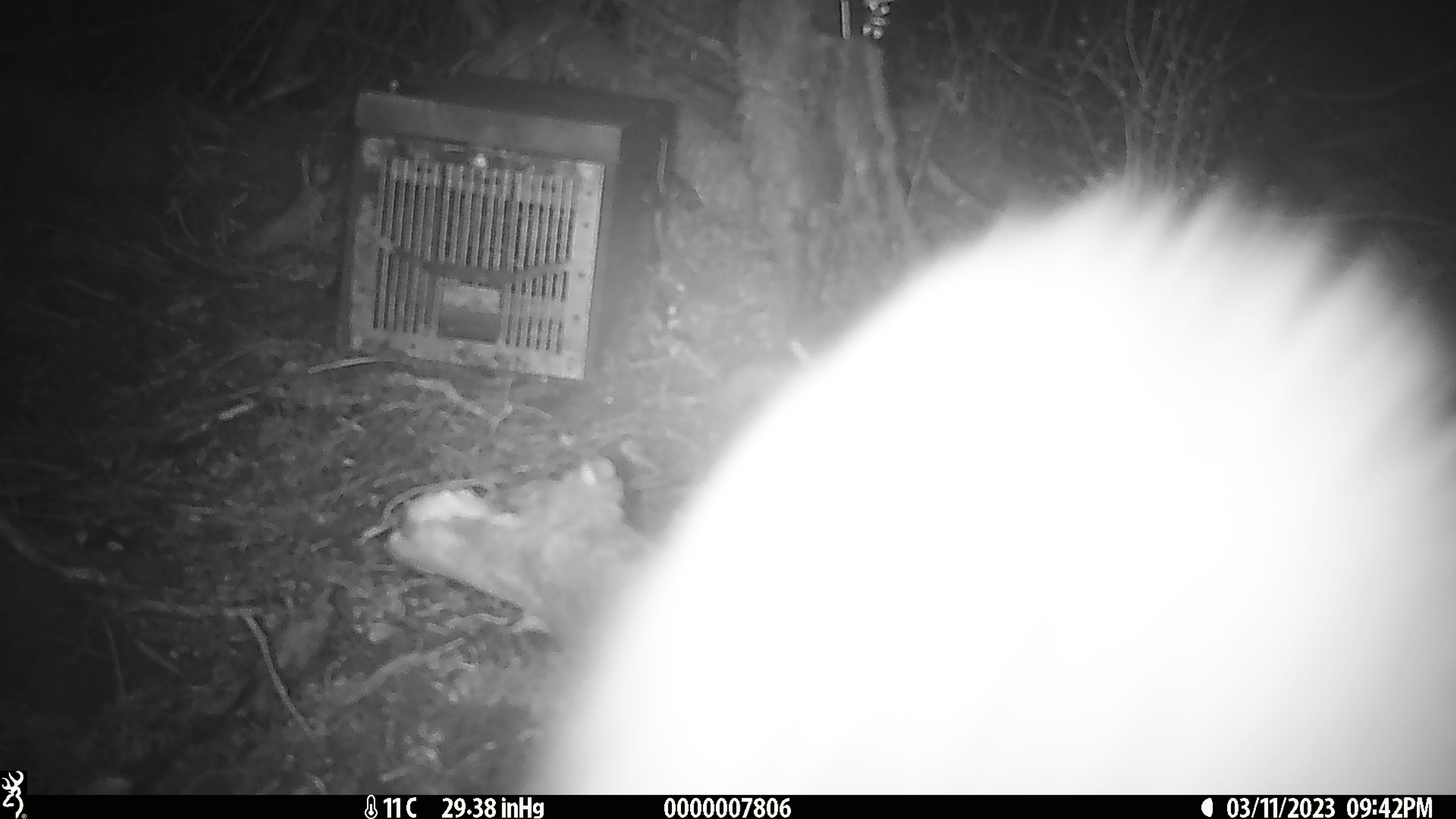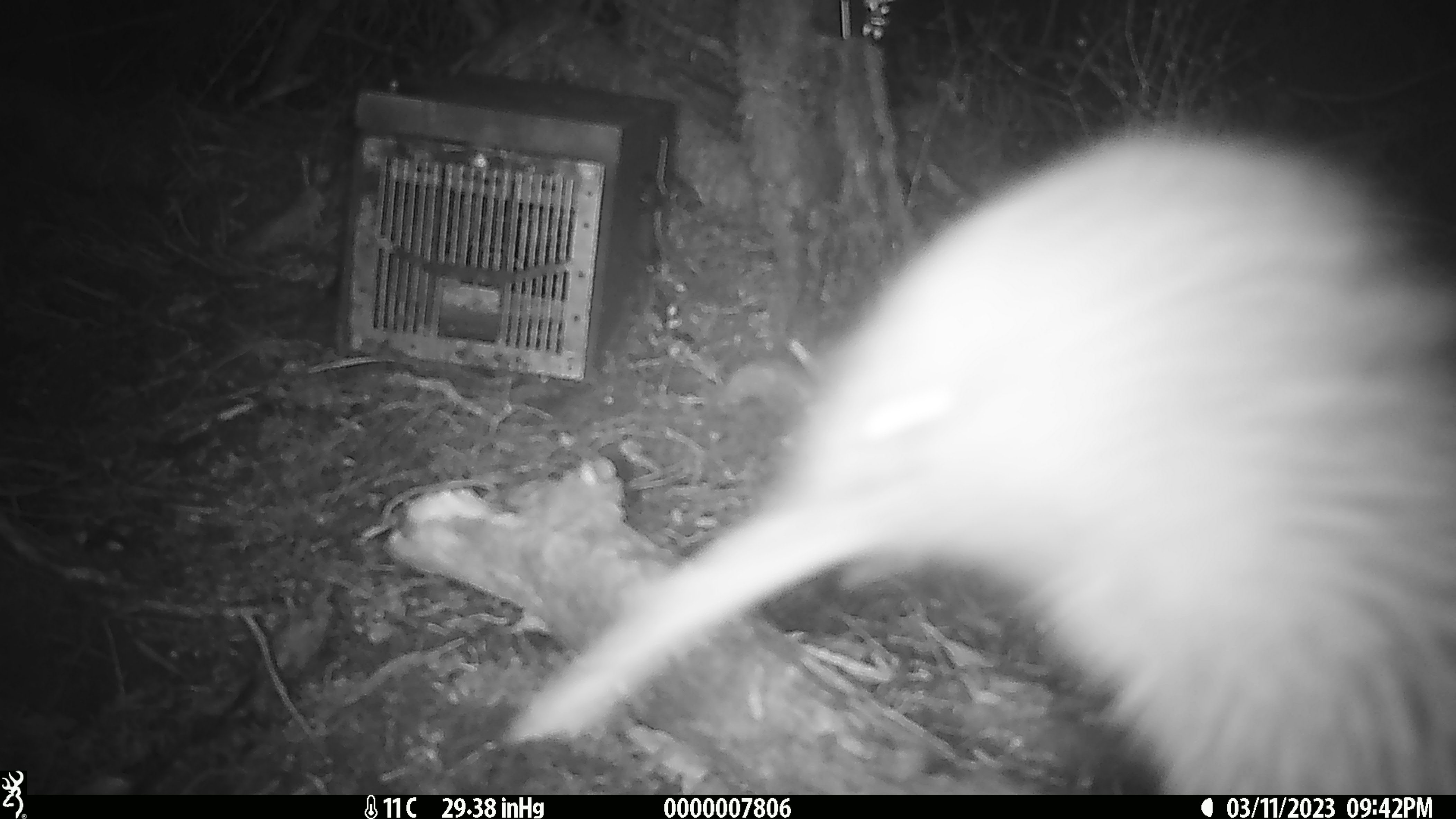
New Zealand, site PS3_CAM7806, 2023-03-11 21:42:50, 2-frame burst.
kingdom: Animalia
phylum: Chordata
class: Aves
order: Apterygiformes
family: Apterygidae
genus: Apteryx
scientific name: Apteryx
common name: kiwi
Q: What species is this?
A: Kiwi (Apteryx).